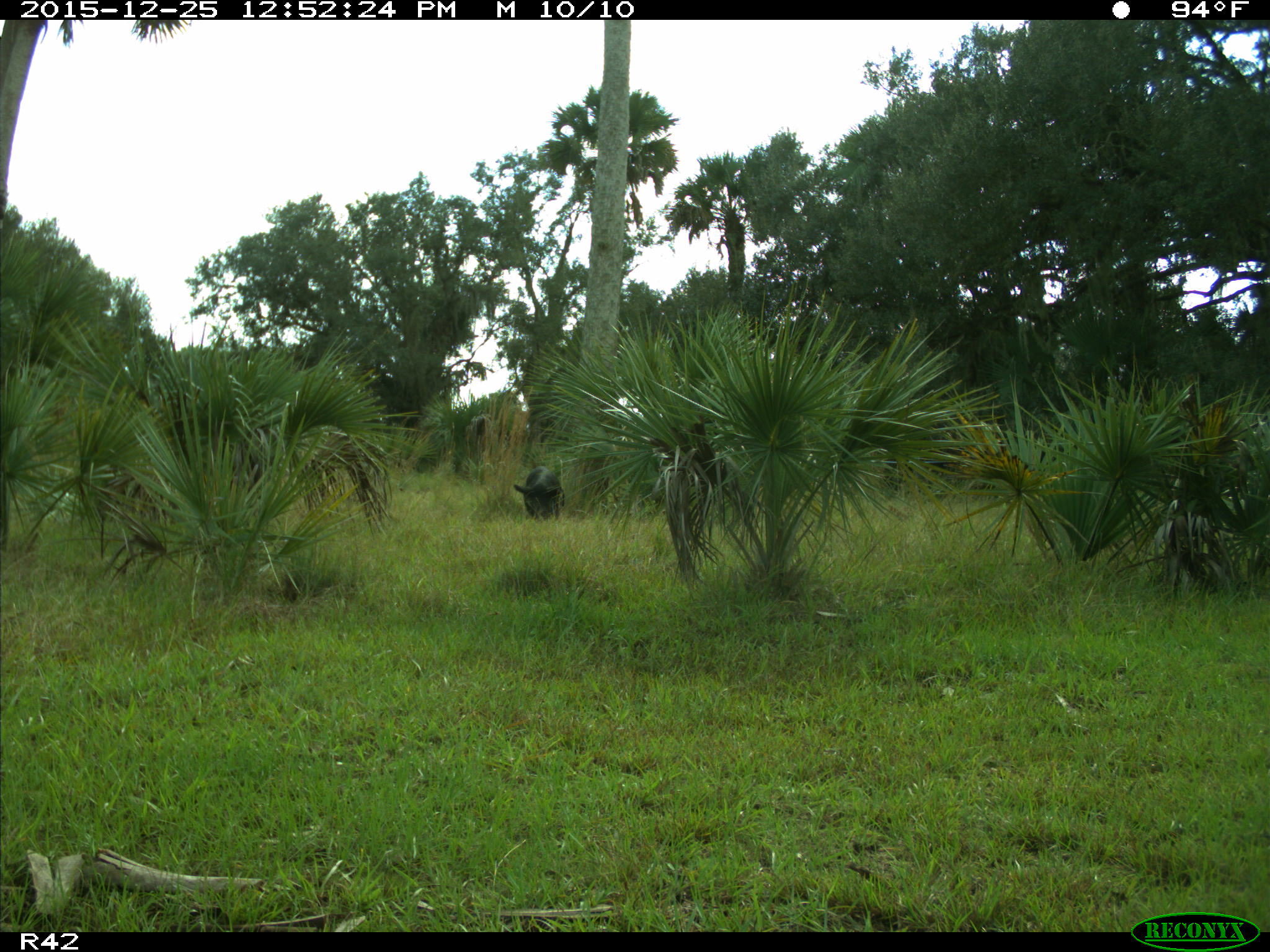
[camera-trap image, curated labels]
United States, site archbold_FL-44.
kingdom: Animalia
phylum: Chordata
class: Mammalia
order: Artiodactyla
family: Suidae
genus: Sus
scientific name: Sus scrofa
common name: wild boar